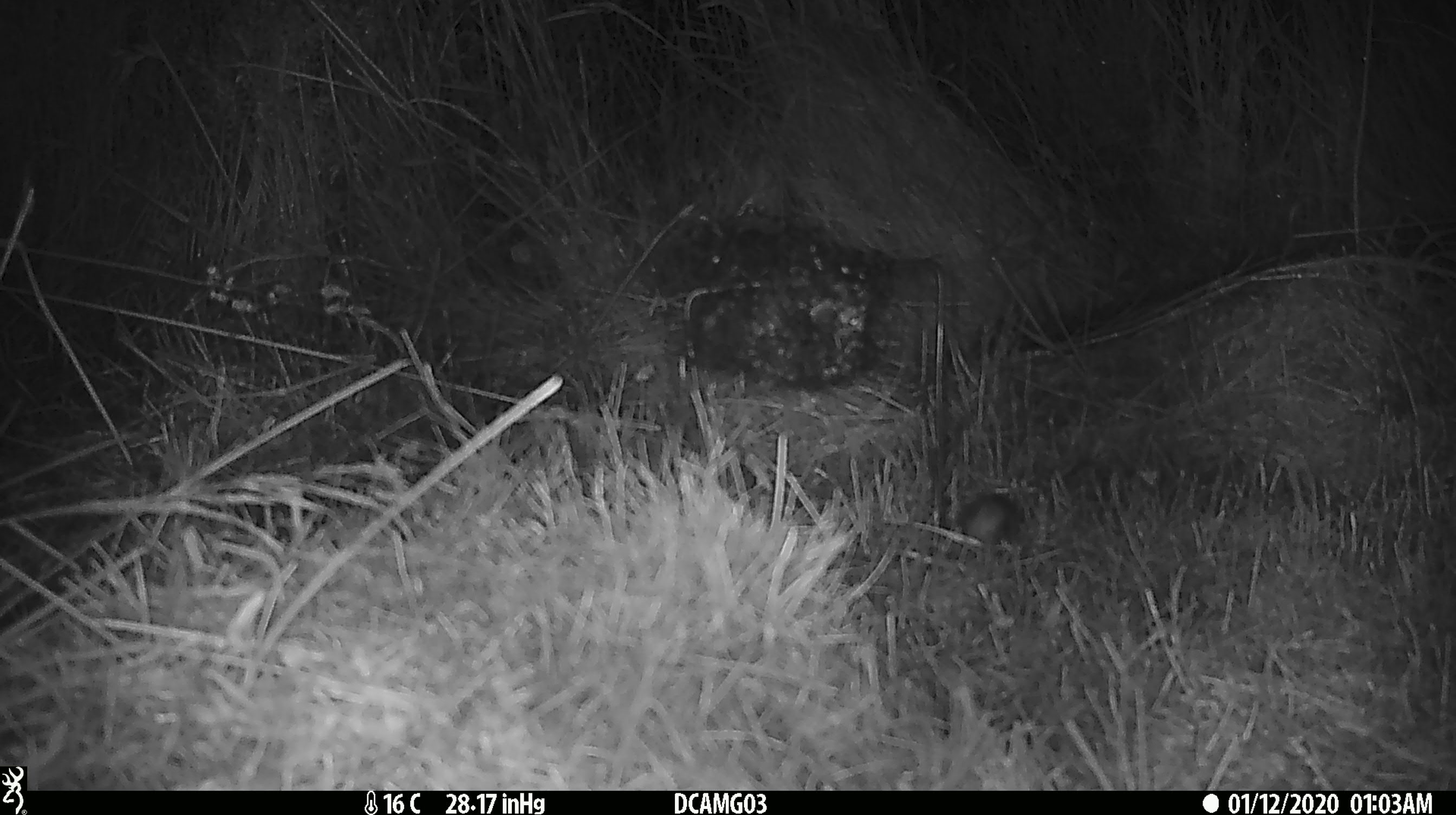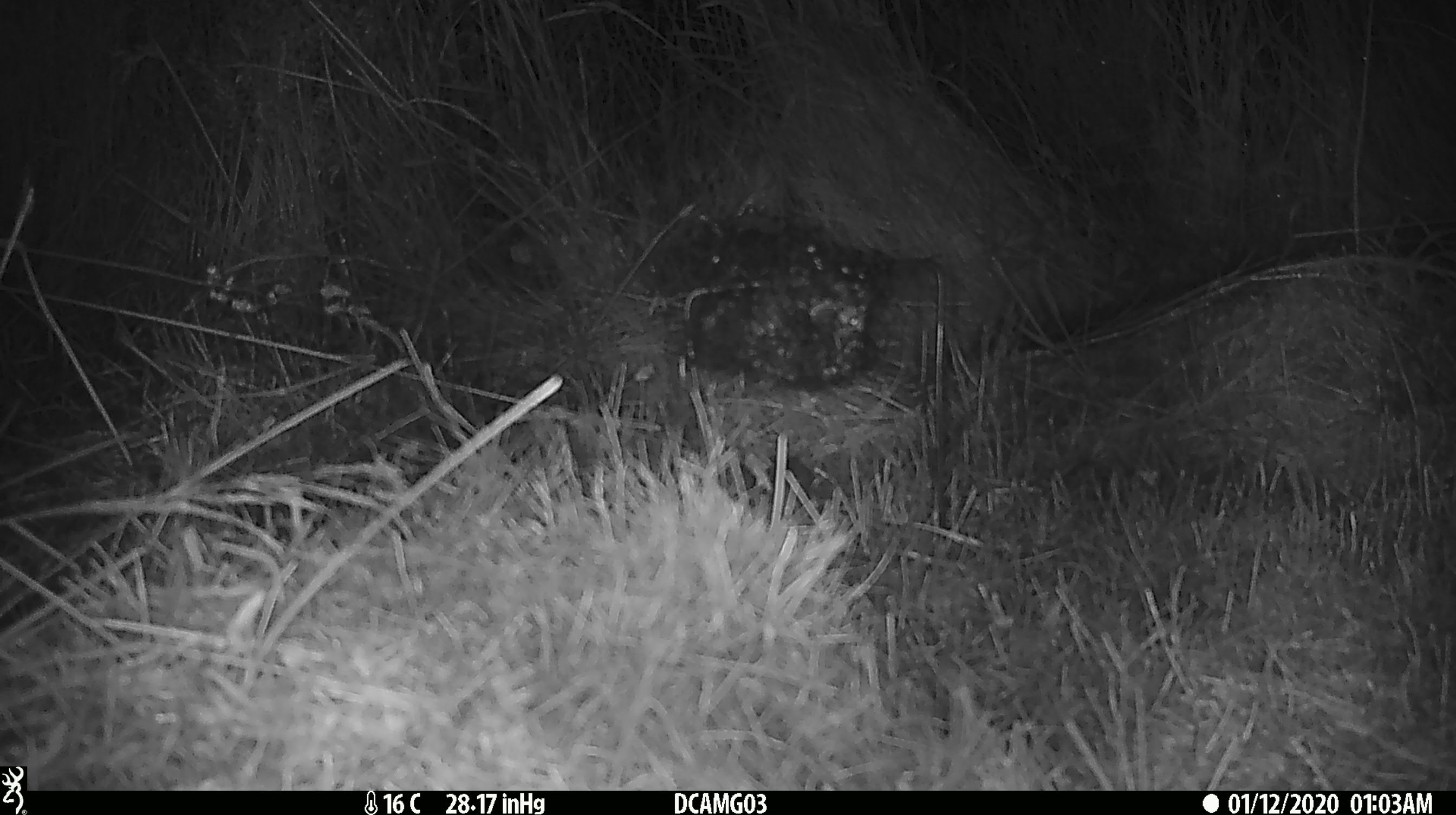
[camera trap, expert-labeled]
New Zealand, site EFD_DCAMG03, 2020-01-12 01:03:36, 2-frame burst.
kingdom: Animalia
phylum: Chordata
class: Mammalia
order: Rodentia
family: Muridae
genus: Mus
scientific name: Mus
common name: mouse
Mouse (Mus).